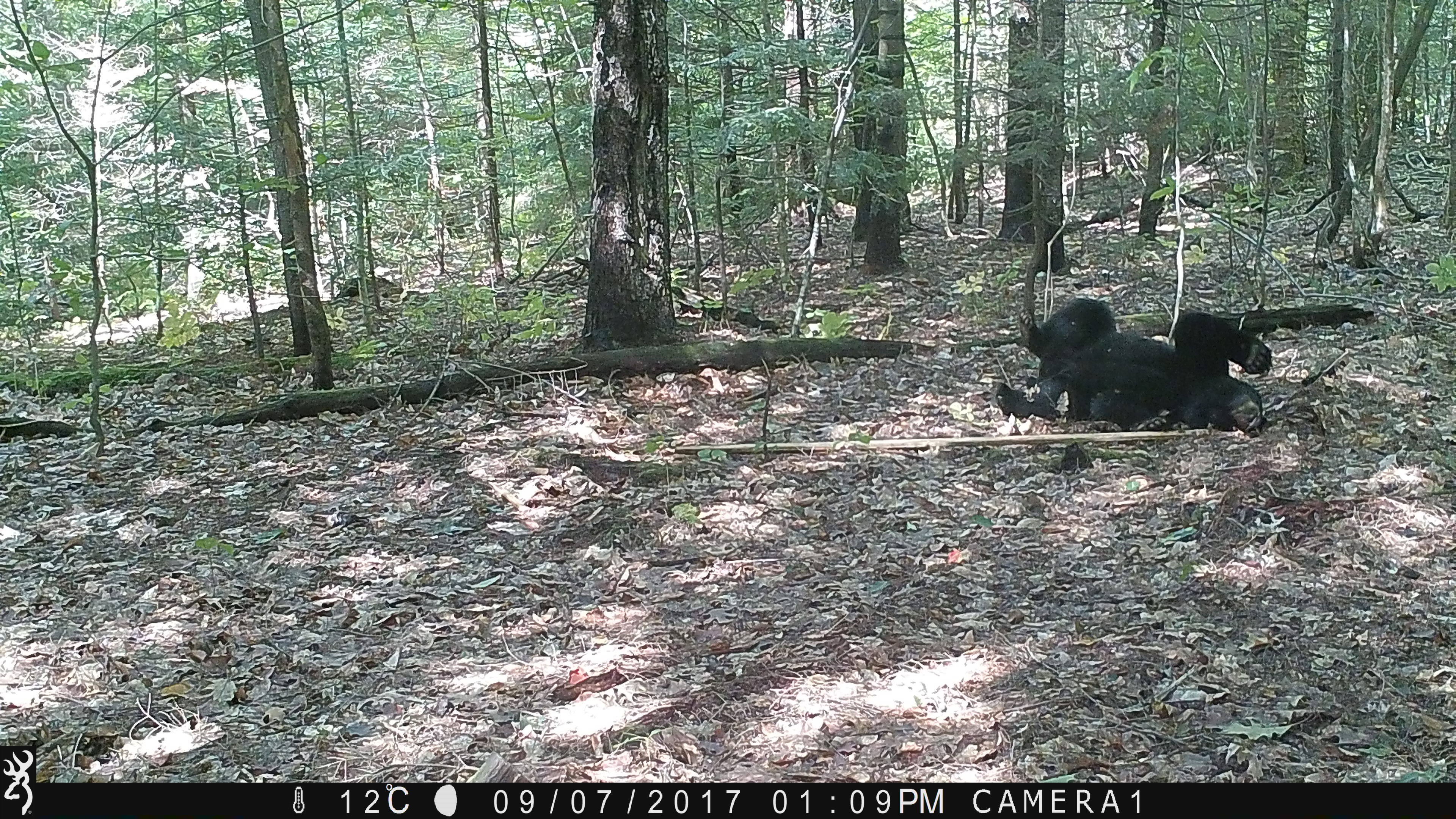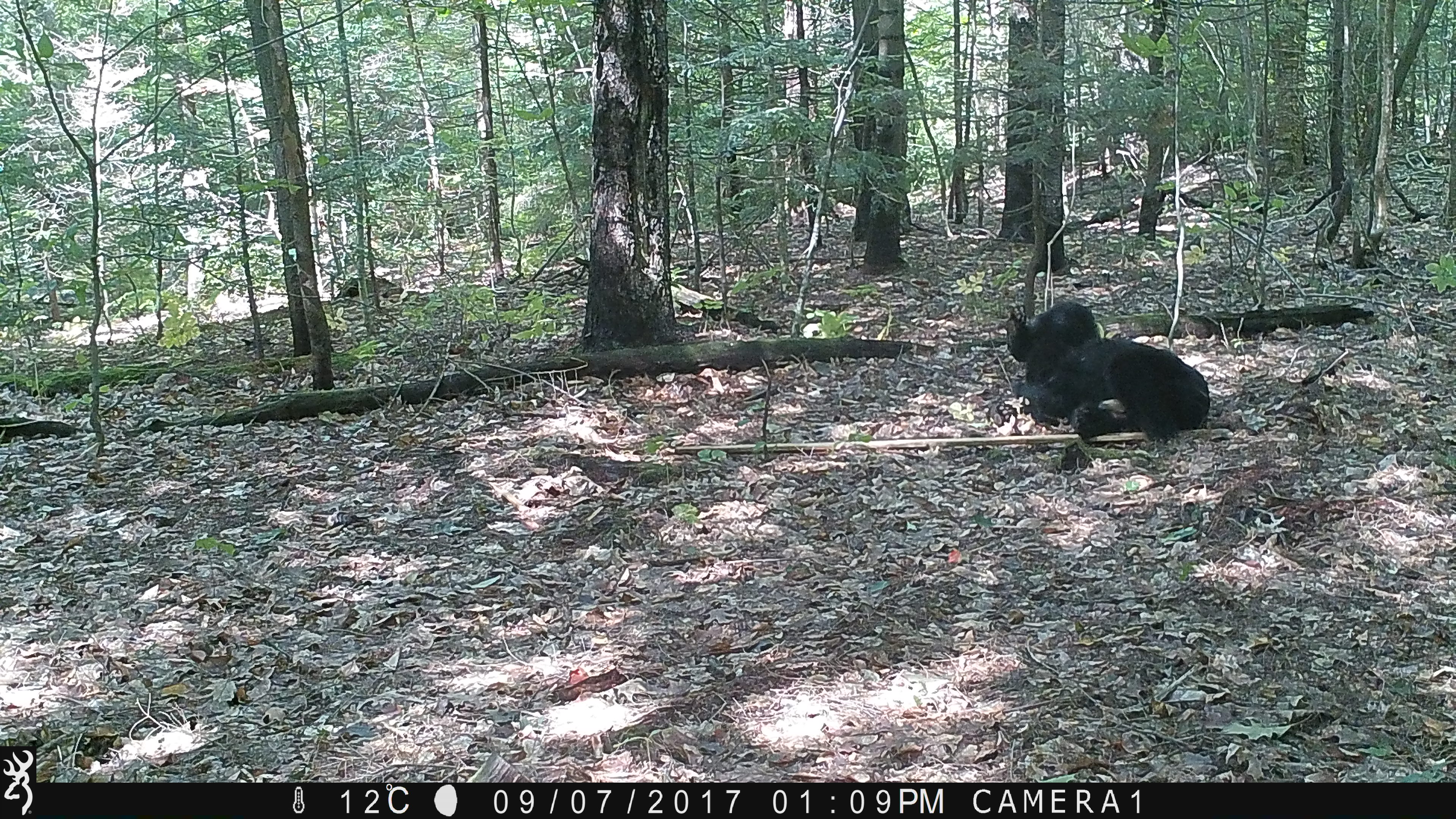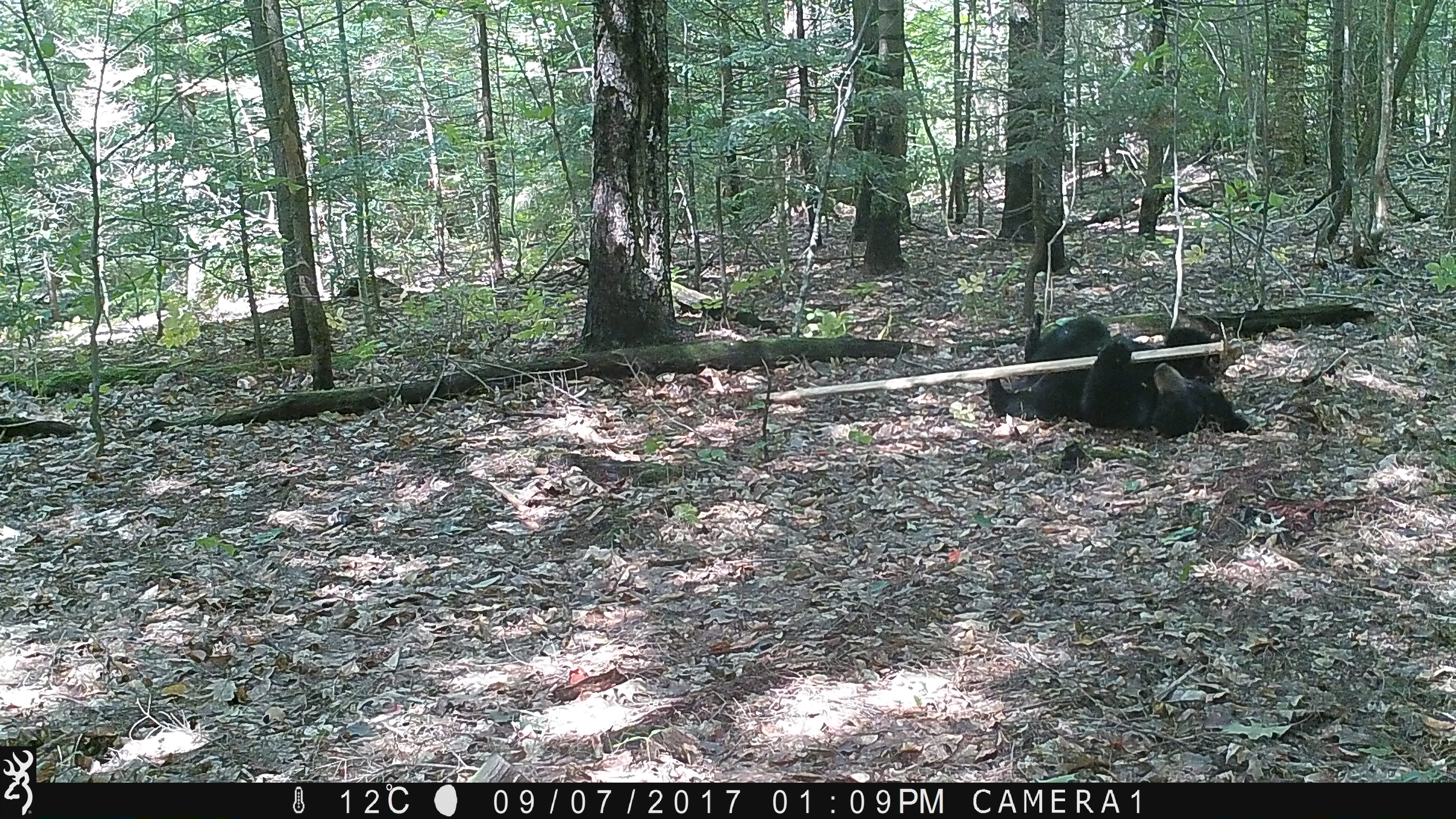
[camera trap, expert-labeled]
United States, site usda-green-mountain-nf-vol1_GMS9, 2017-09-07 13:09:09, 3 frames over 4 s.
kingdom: Animalia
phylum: Chordata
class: Mammalia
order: Carnivora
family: Ursidae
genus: Ursus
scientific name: Ursus americanus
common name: black bear